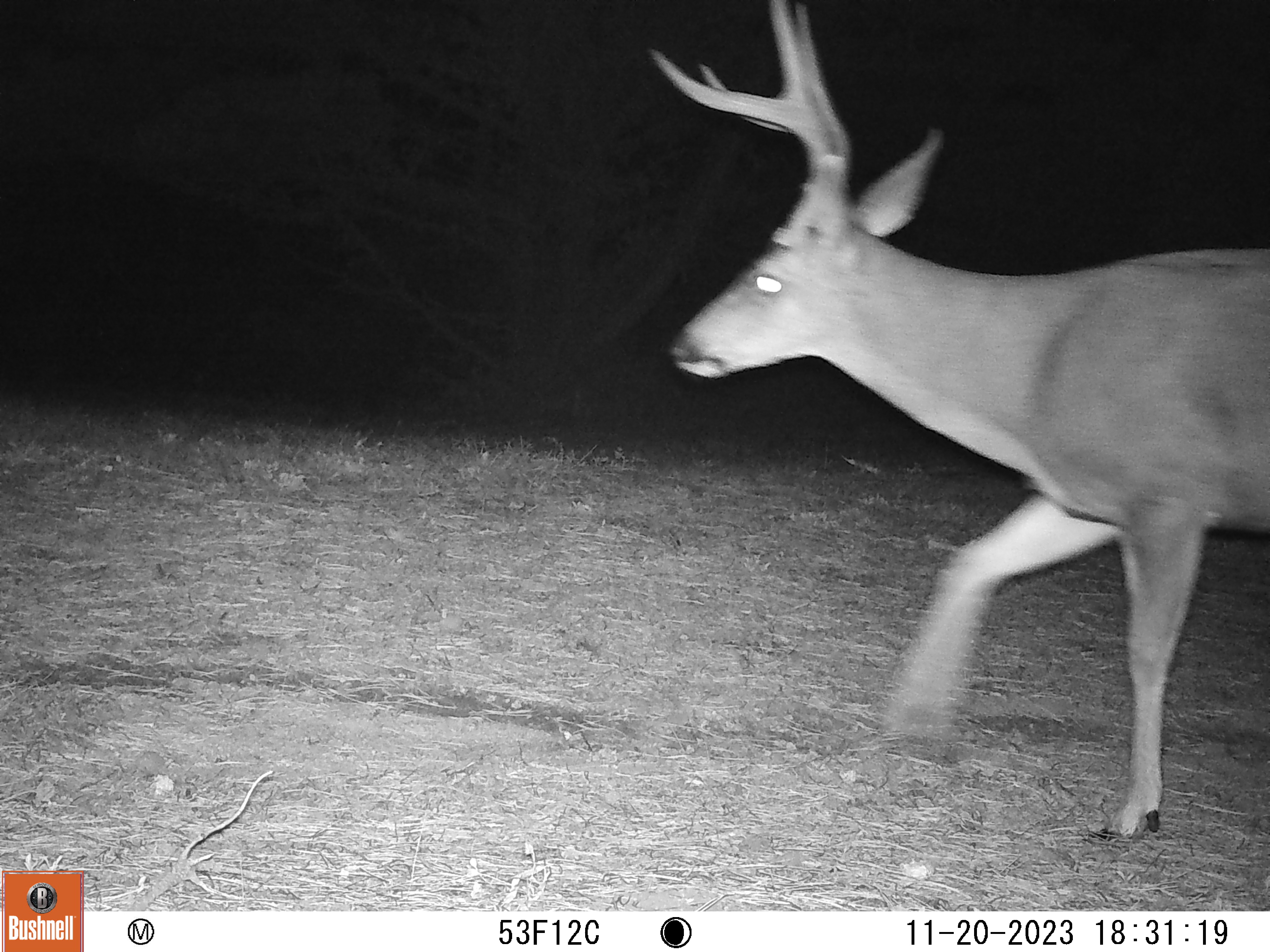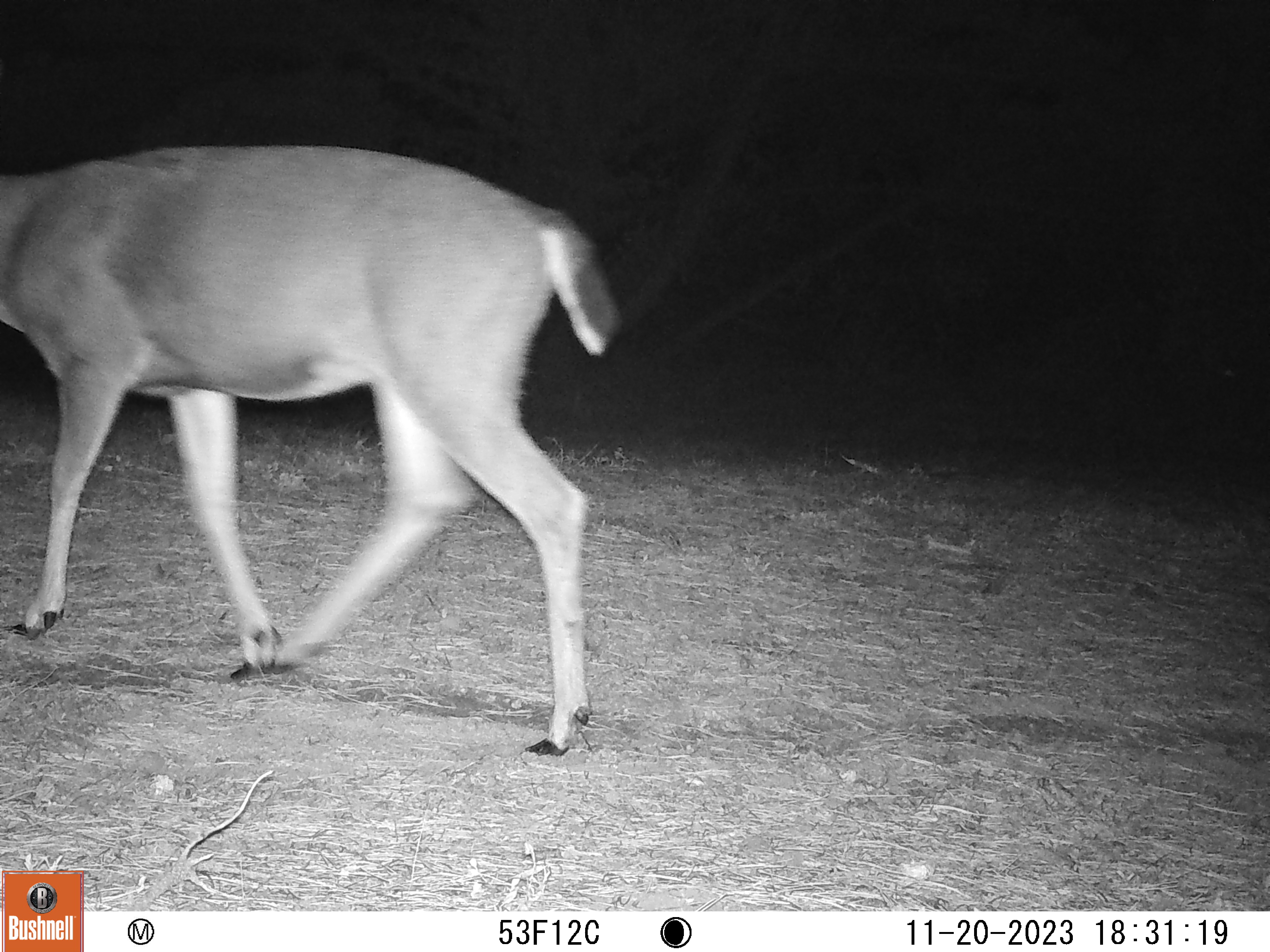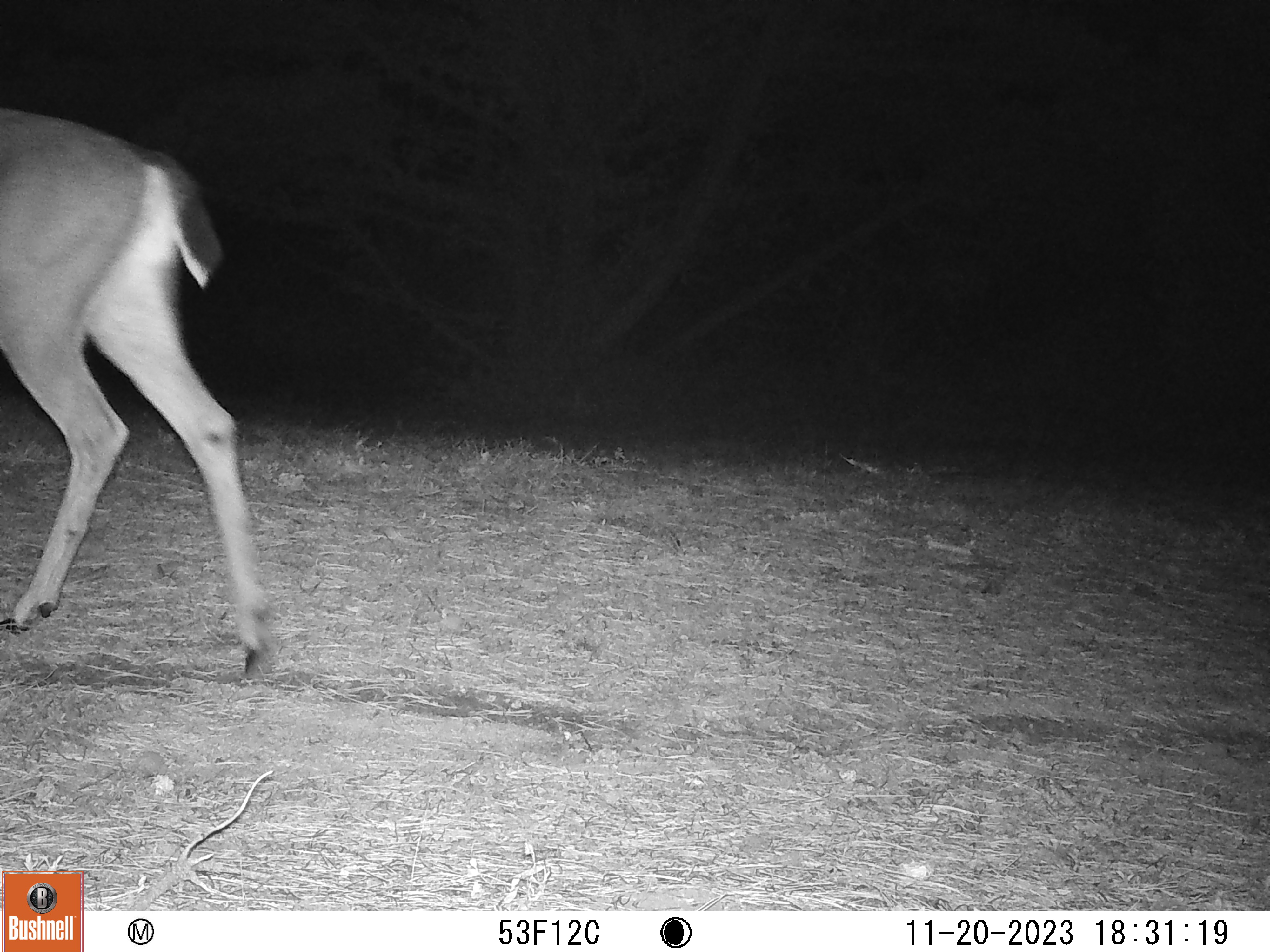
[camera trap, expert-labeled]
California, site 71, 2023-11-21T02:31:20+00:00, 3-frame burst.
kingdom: Animalia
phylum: Chordata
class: Mammalia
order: Artiodactyla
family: Cervidae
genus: Odocoileus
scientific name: Odocoileus hemionus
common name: mule deer